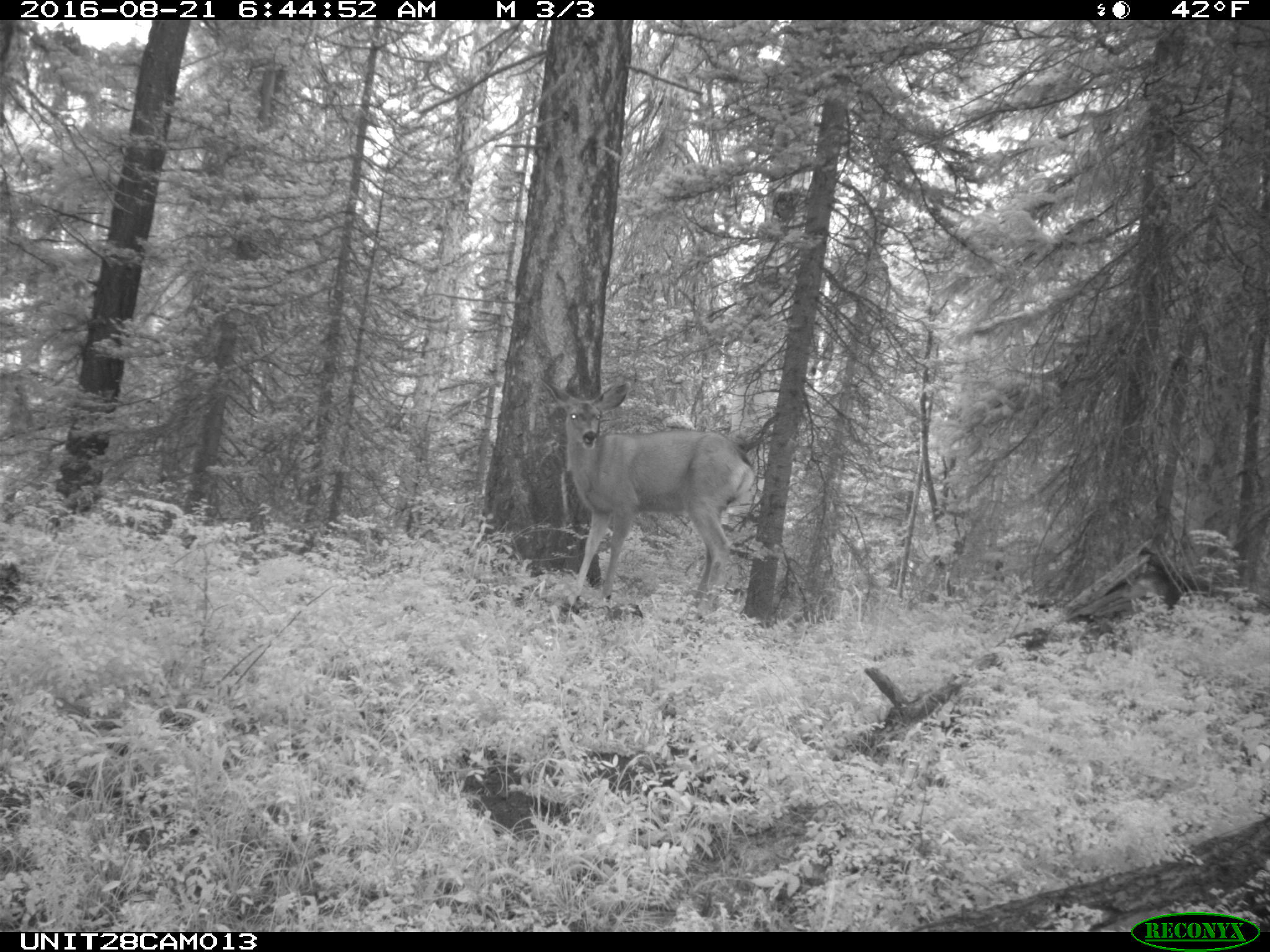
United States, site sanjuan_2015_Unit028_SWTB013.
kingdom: Animalia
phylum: Chordata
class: Mammalia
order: Artiodactyla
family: Cervidae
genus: Odocoileus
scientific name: Odocoileus hemionus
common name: mule deer